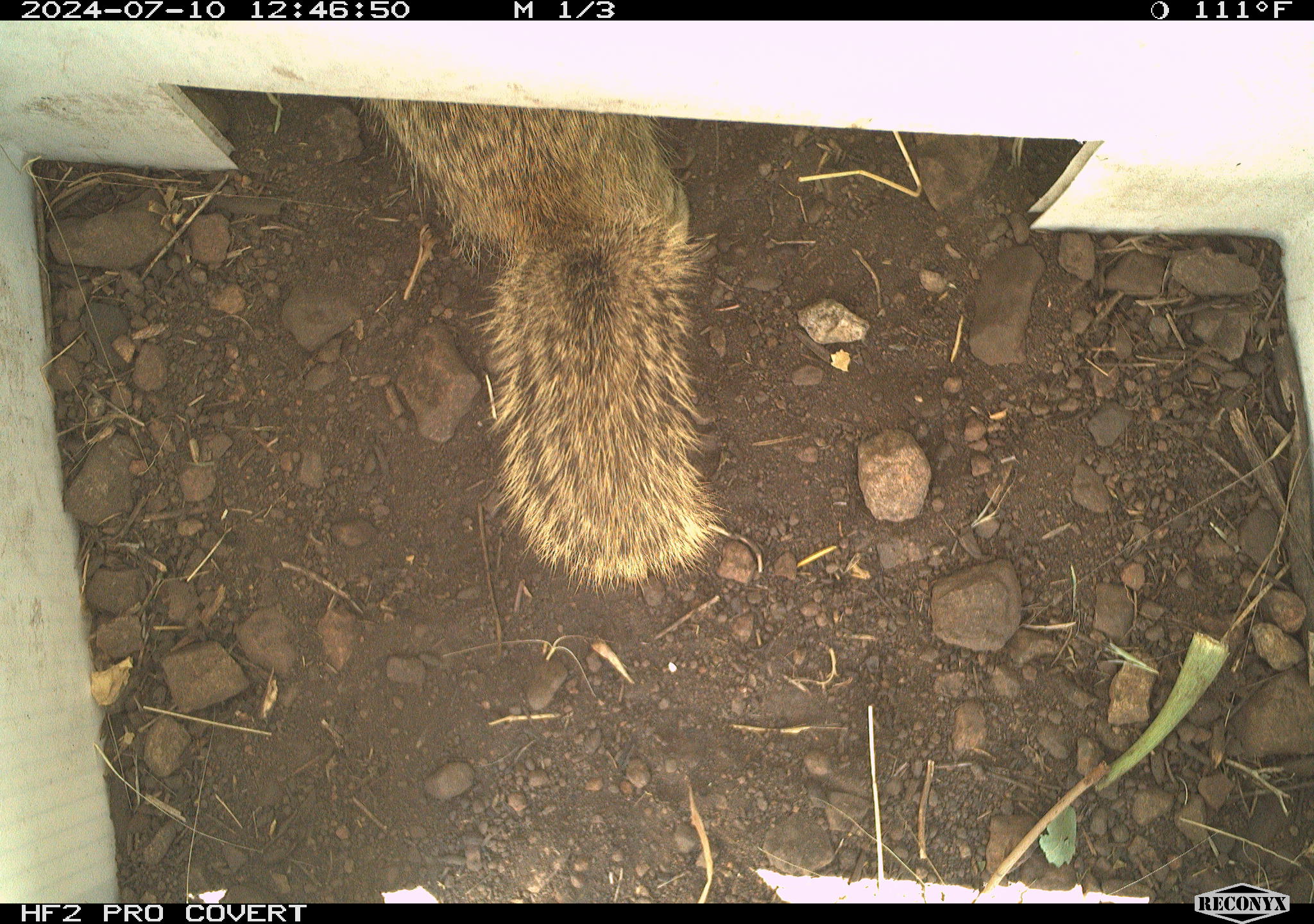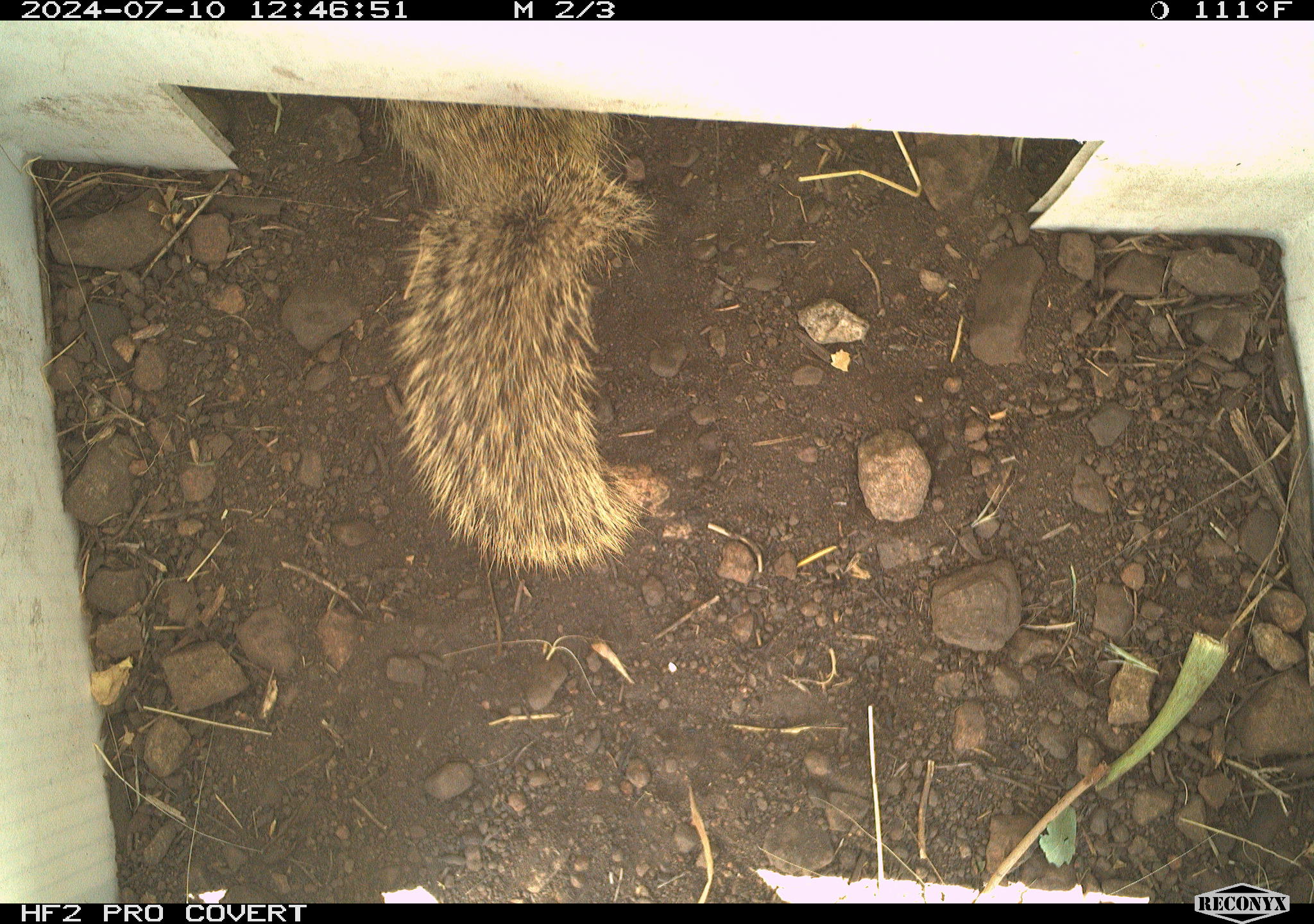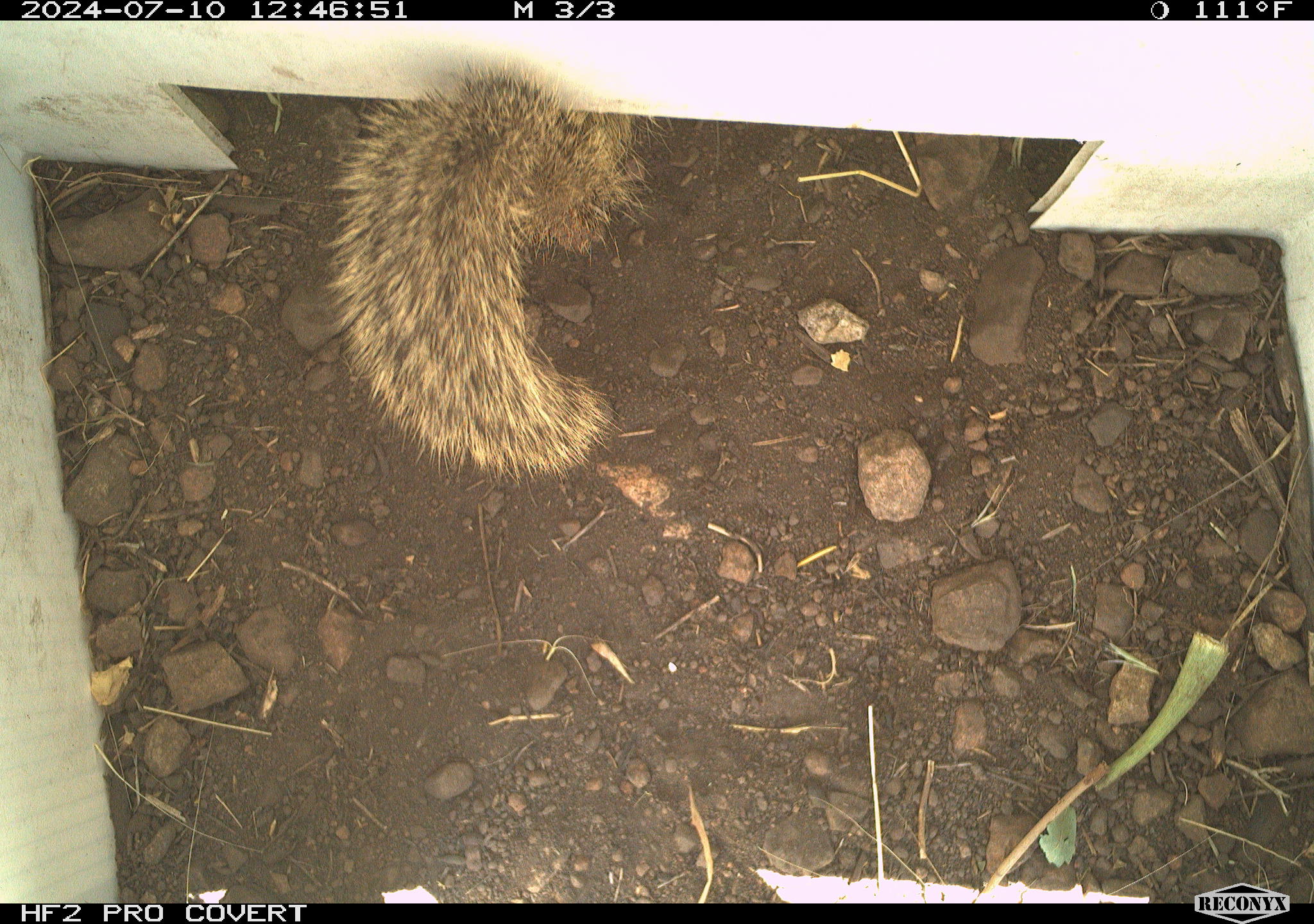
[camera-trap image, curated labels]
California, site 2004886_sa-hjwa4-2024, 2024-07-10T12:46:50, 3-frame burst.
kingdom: Animalia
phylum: Chordata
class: Mammalia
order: Rodentia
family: Sciuridae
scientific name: Sciuridae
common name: squirrels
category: sciuridae family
Sciuridae family (squirrels) (Sciuridae).